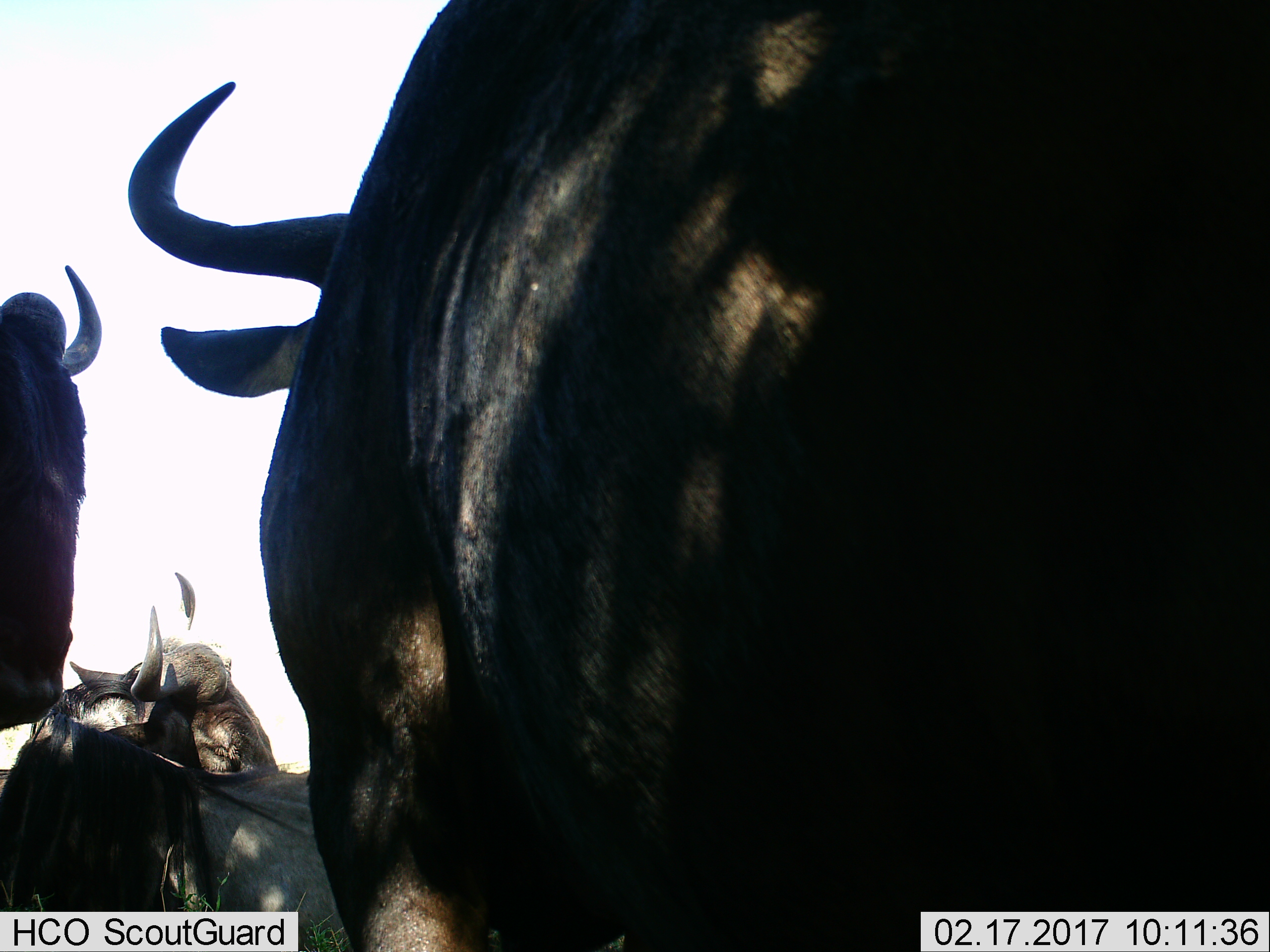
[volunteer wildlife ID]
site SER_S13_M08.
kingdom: Animalia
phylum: Chordata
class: Mammalia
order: Artiodactyla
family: Bovidae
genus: Connochaetes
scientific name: Connochaetes taurinus taurinus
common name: blue wildebeest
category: wildebeestblue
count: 3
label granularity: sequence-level